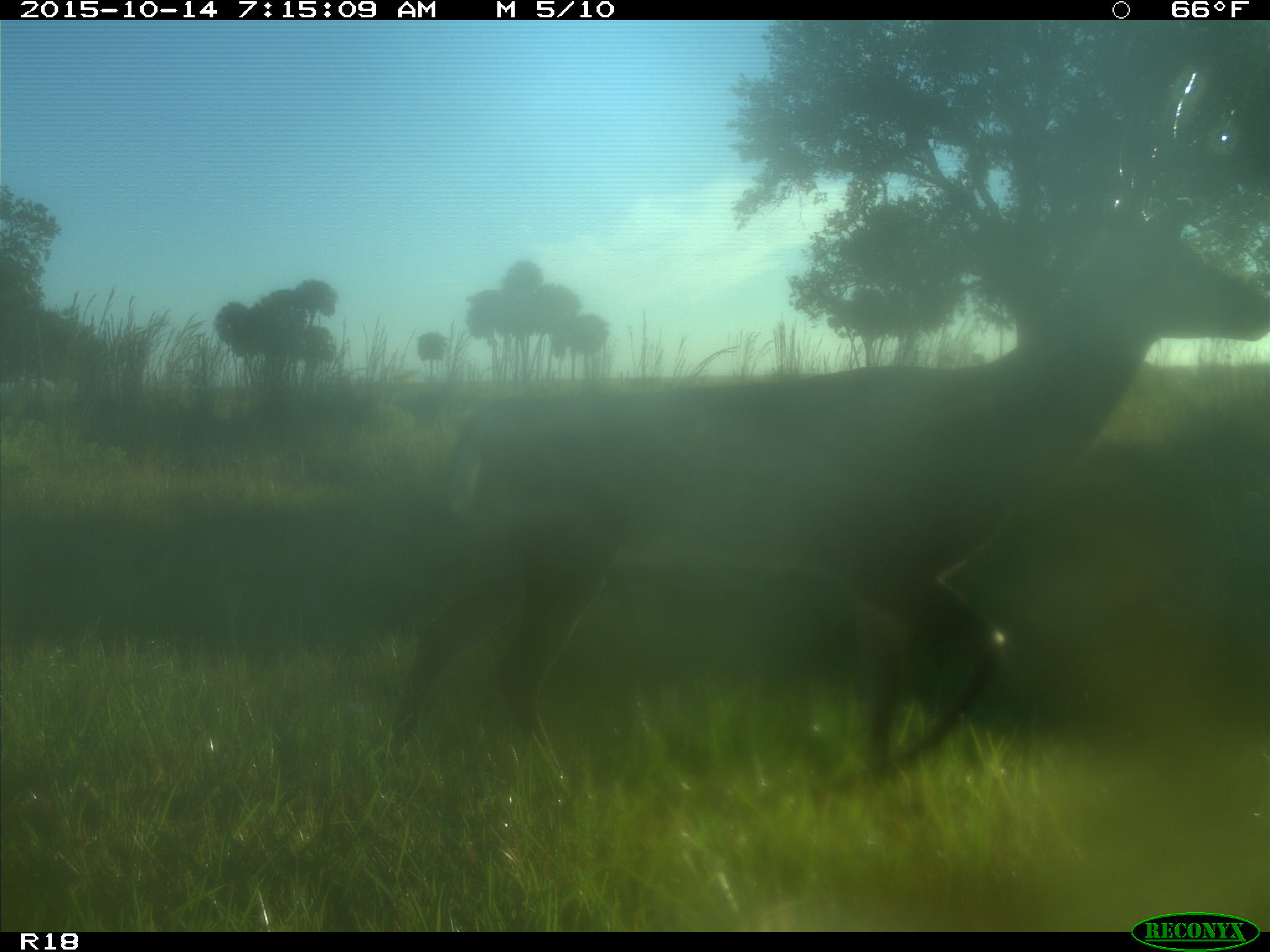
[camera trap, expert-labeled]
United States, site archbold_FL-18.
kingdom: Animalia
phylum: Chordata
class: Mammalia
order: Artiodactyla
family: Cervidae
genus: Odocoileus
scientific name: Odocoileus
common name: deer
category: unidentified deer